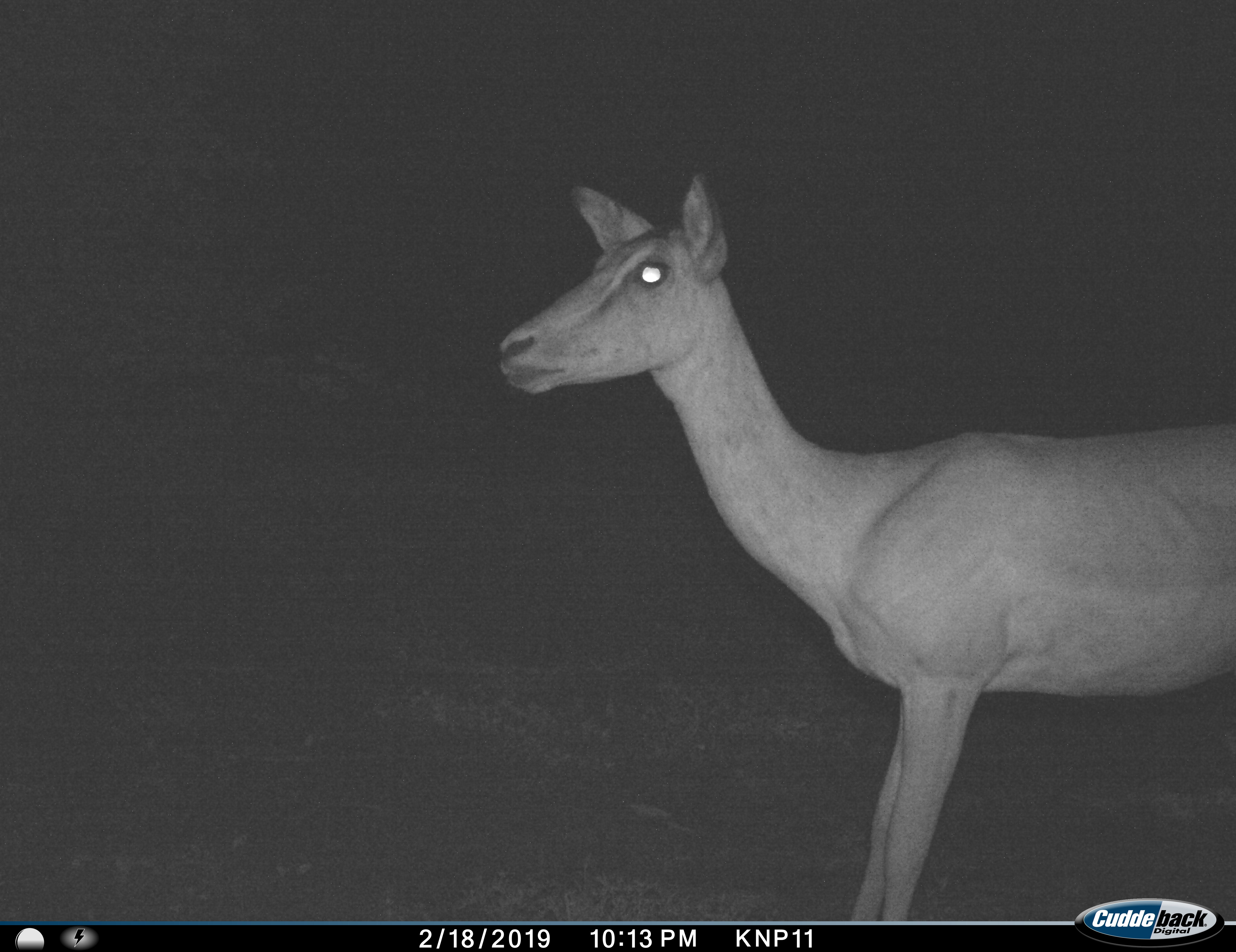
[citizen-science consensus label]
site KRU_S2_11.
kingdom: Animalia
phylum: Chordata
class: Mammalia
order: Artiodactyla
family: Bovidae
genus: Aepyceros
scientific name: Aepyceros melampus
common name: impala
Impala (Aepyceros melampus), count 1. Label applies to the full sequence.